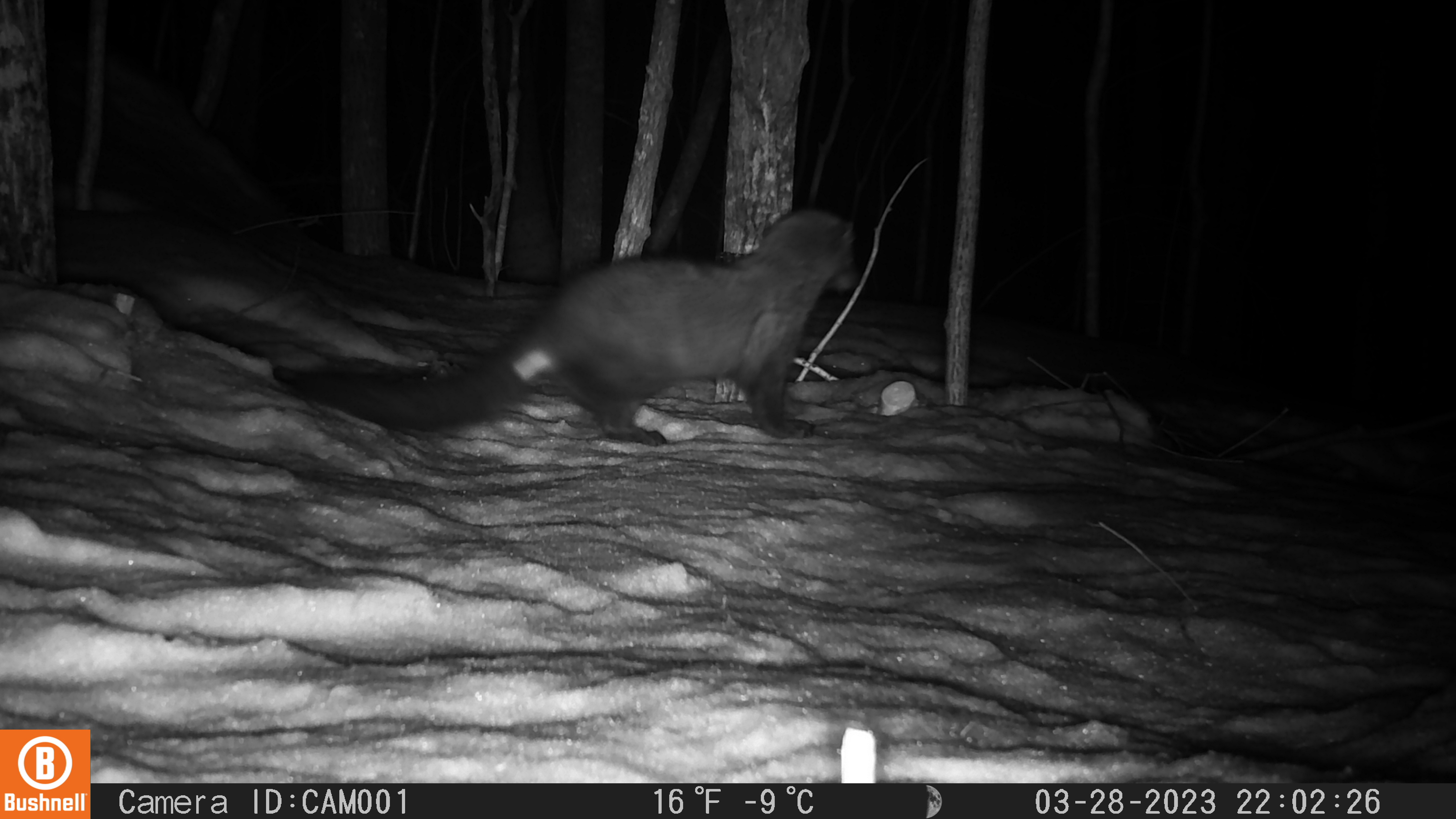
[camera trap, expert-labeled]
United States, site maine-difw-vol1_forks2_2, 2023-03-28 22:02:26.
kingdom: Animalia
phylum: Chordata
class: Mammalia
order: Carnivora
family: Mustelidae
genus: Pekania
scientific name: Pekania pennanti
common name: fisher